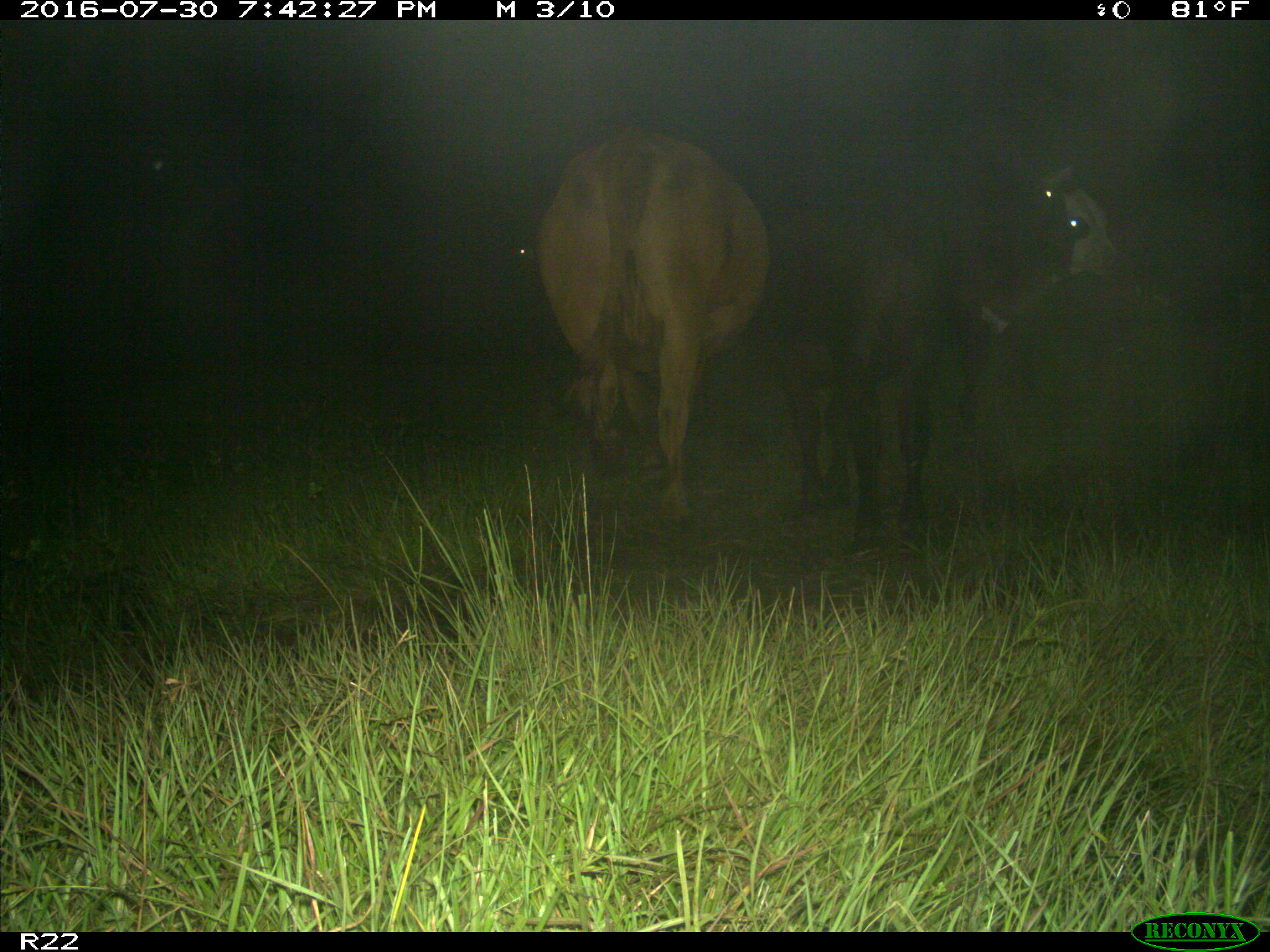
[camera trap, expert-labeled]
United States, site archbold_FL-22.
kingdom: Animalia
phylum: Chordata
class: Mammalia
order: Artiodactyla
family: Bovidae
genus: Bos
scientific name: Bos taurus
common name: domestic cow